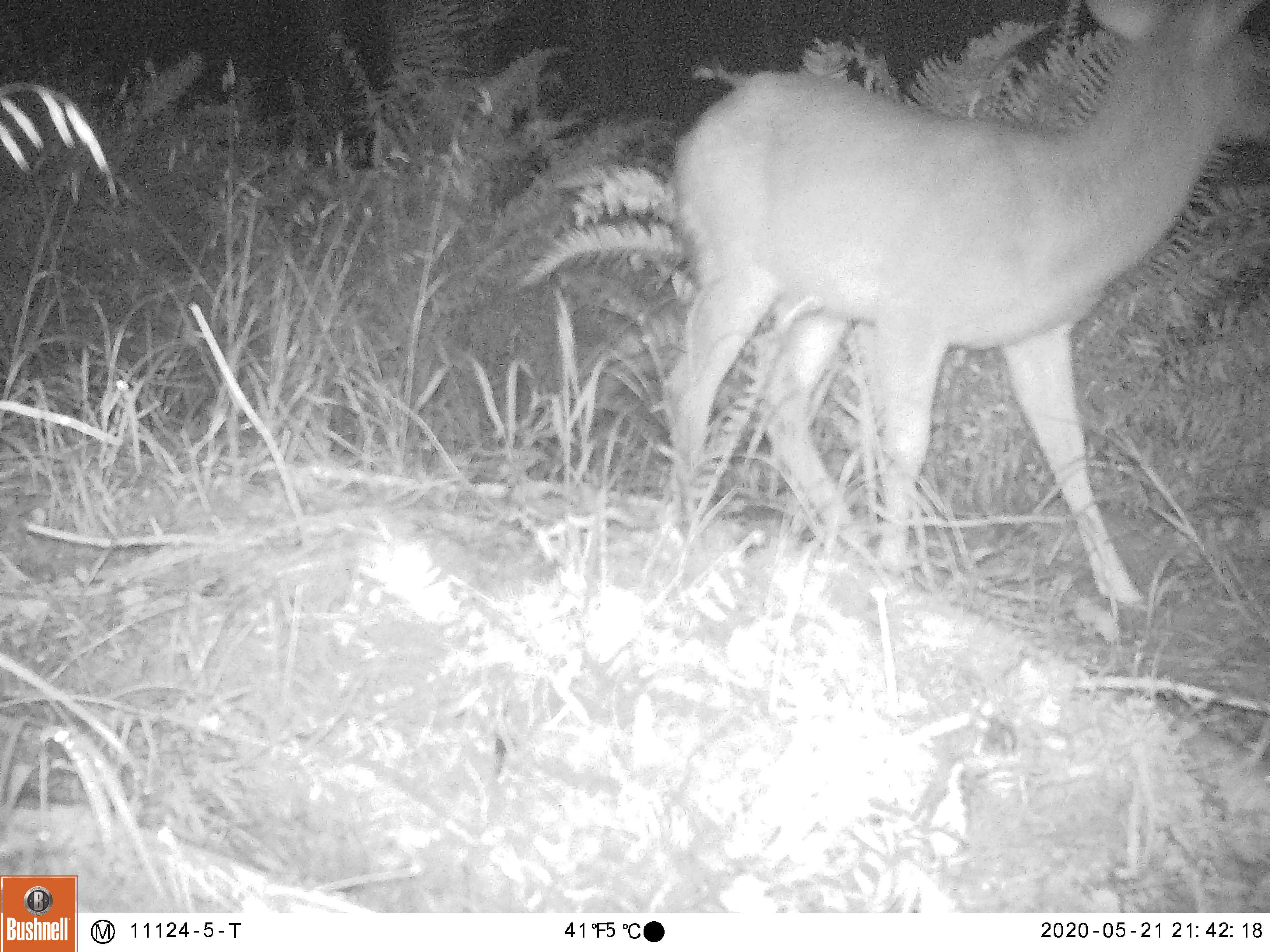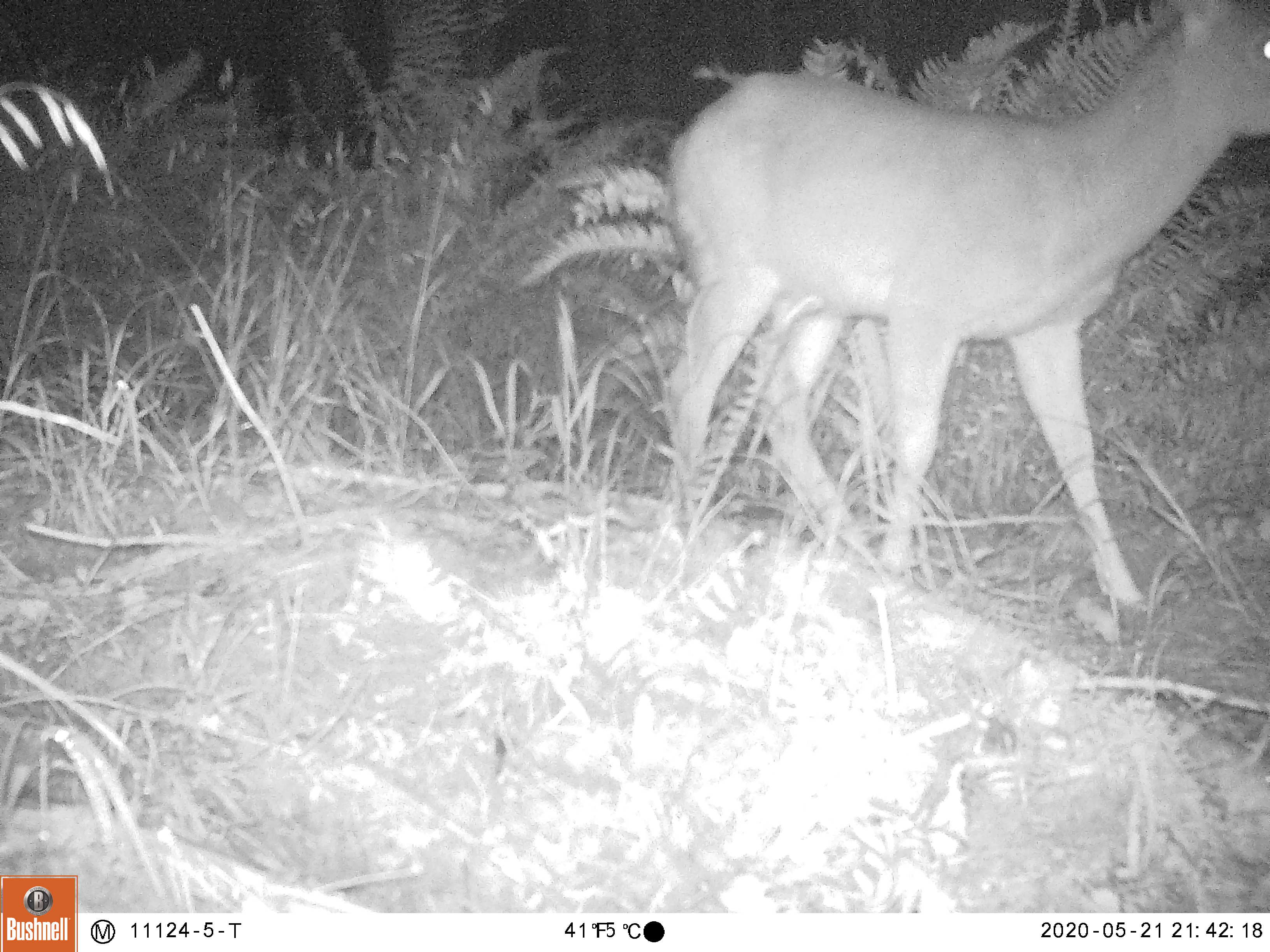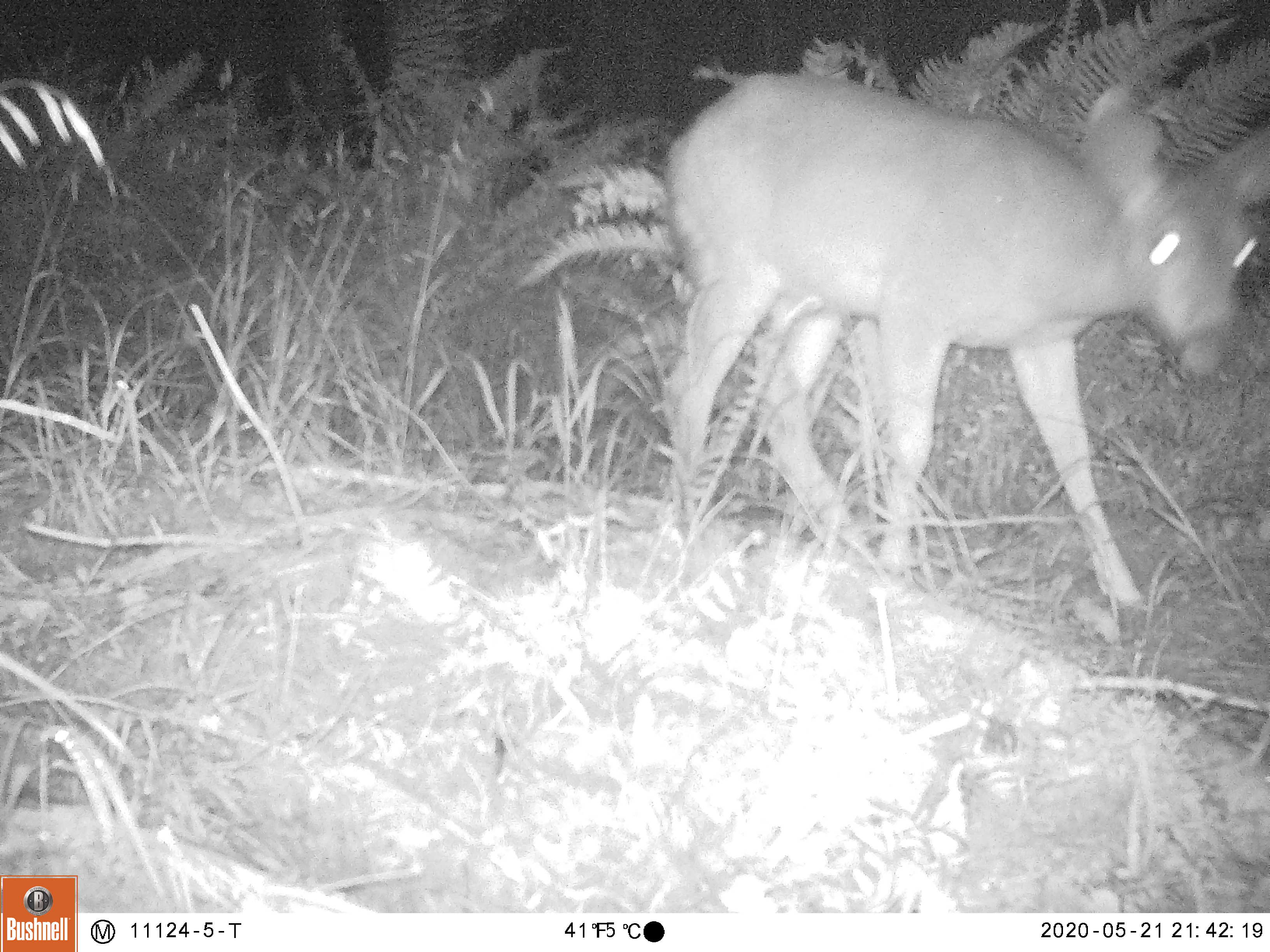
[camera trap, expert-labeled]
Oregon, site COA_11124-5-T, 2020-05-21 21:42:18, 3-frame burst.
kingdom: Animalia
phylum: Chordata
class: Mammalia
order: Artiodactyla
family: Cervidae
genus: Odocoileus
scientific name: Odocoileus hemionus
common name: black-tailed deer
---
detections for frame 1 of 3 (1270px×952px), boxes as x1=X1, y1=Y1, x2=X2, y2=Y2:
black-tailed deer: x1=647, y1=3, x2=1266, y2=620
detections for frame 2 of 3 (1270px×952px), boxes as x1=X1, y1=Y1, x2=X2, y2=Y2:
black-tailed deer: x1=655, y1=5, x2=1259, y2=622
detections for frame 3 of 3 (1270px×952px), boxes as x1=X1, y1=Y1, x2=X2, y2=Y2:
black-tailed deer: x1=662, y1=63, x2=1259, y2=630